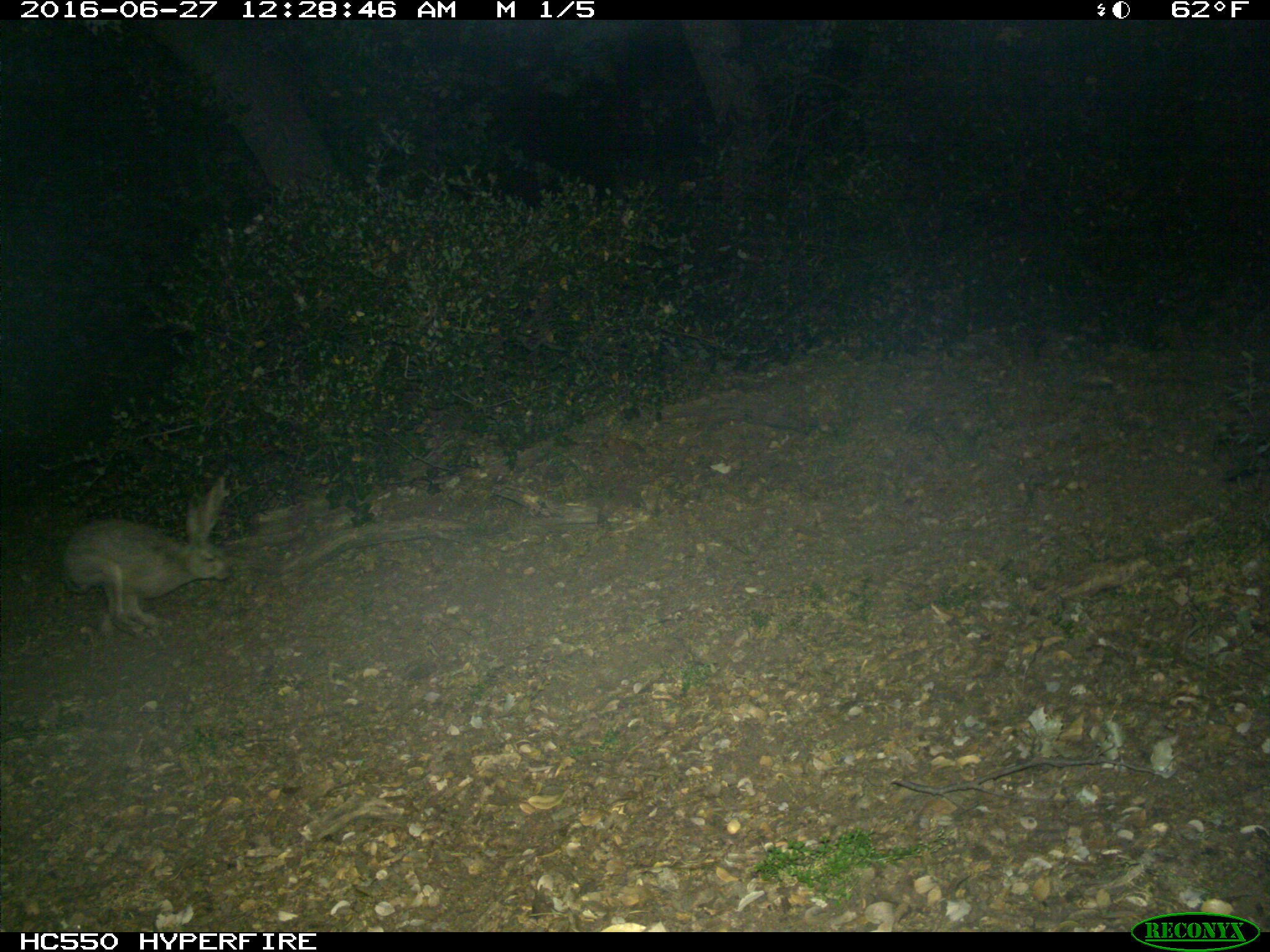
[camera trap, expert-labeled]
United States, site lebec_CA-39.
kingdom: Animalia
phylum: Chordata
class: Mammalia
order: Lagomorpha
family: Leporidae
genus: Lepus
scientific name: Lepus californicus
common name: black-tailed jackrabbit